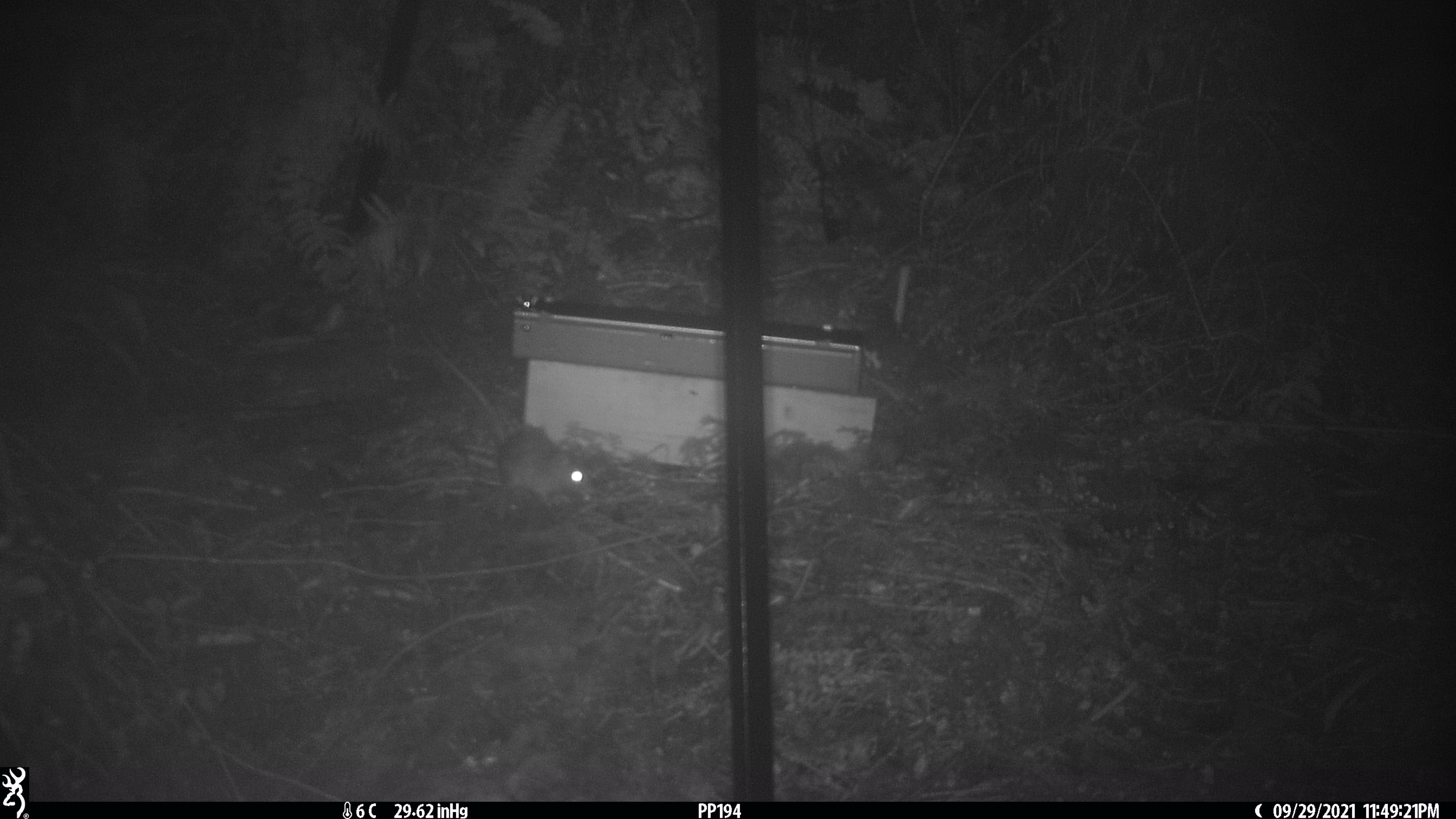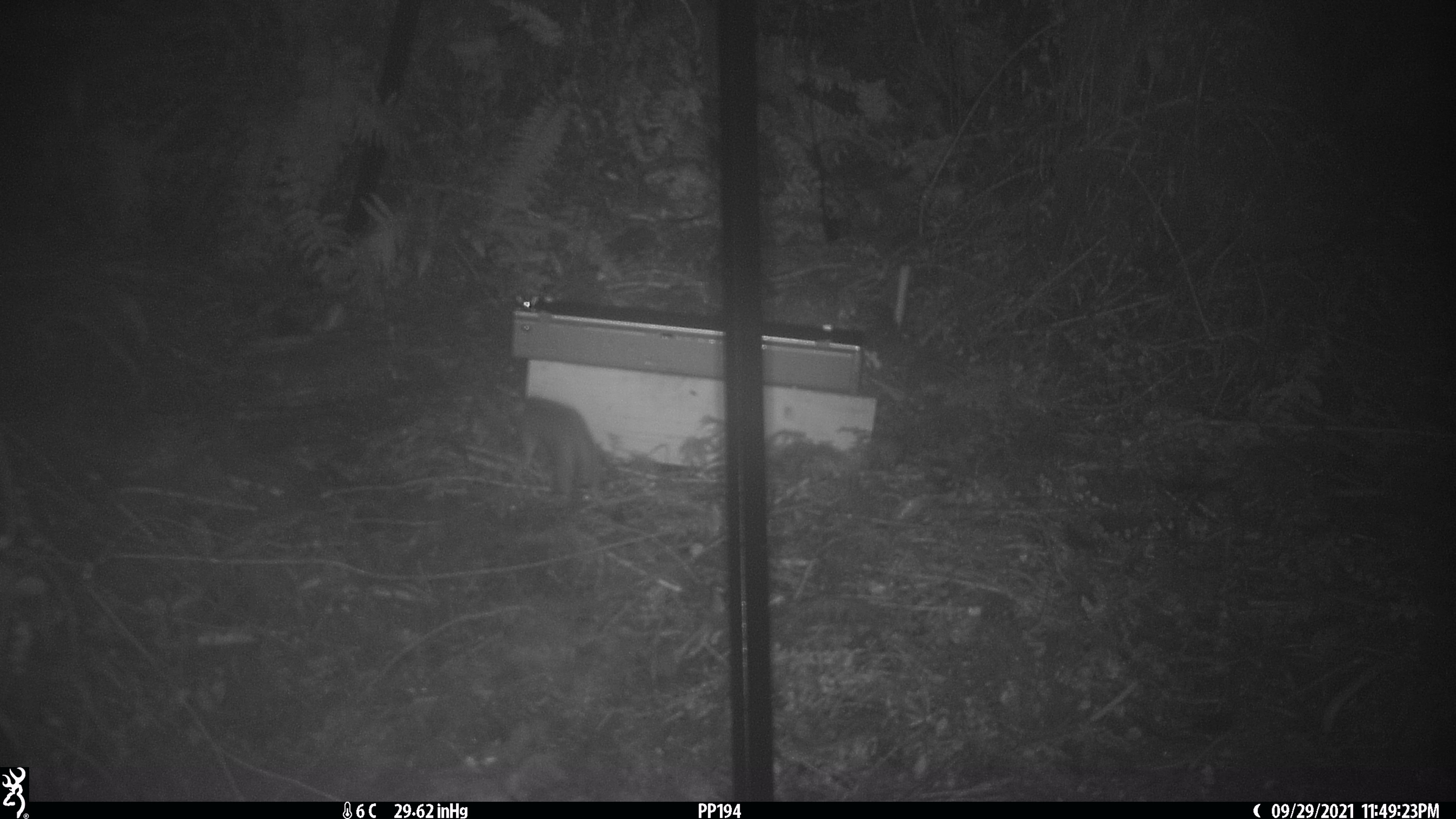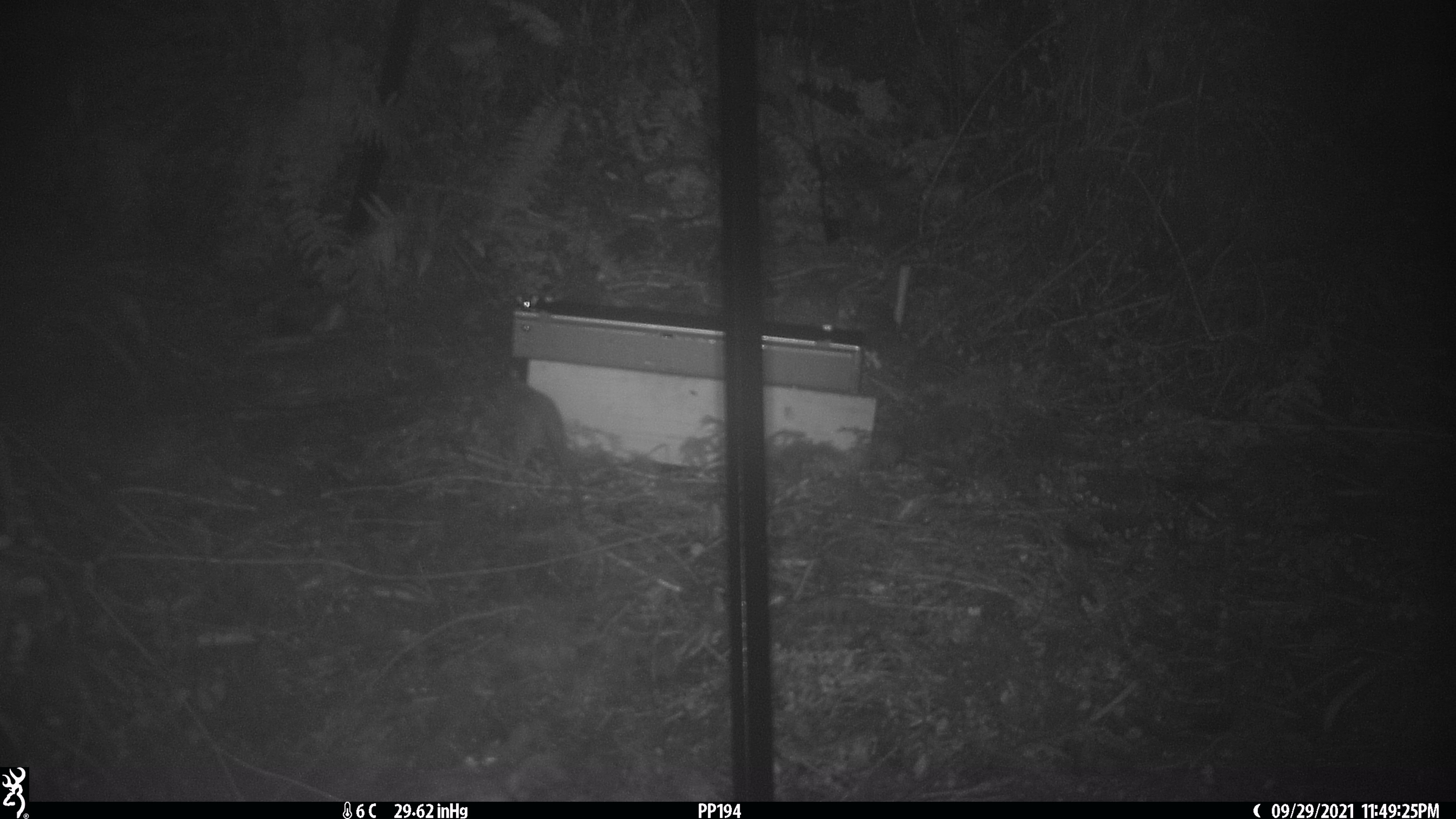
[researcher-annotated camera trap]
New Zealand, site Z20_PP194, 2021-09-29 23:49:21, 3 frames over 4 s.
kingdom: Animalia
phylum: Chordata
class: Mammalia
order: Rodentia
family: Muridae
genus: Rattus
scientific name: Rattus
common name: rat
Rat (Rattus).